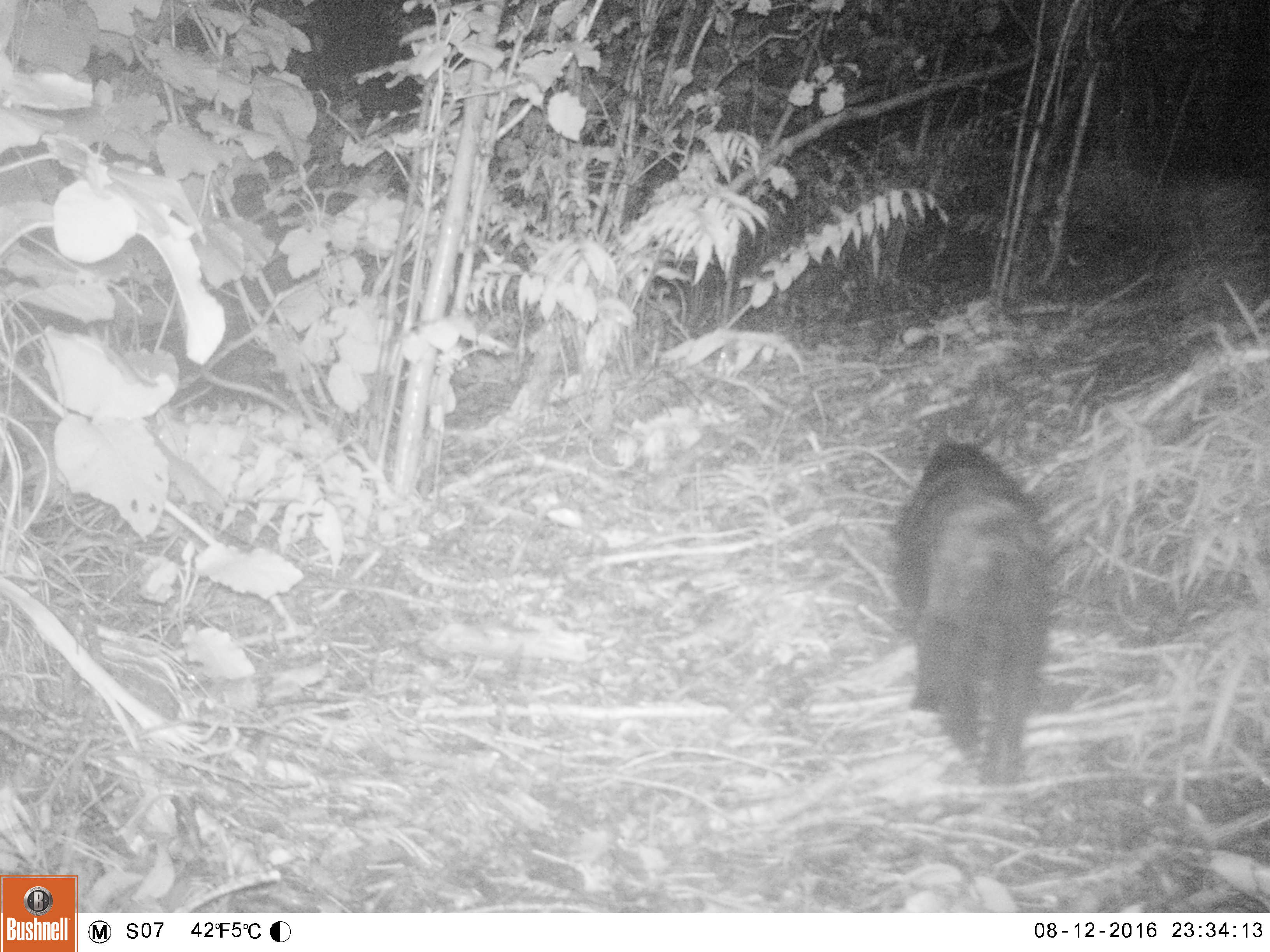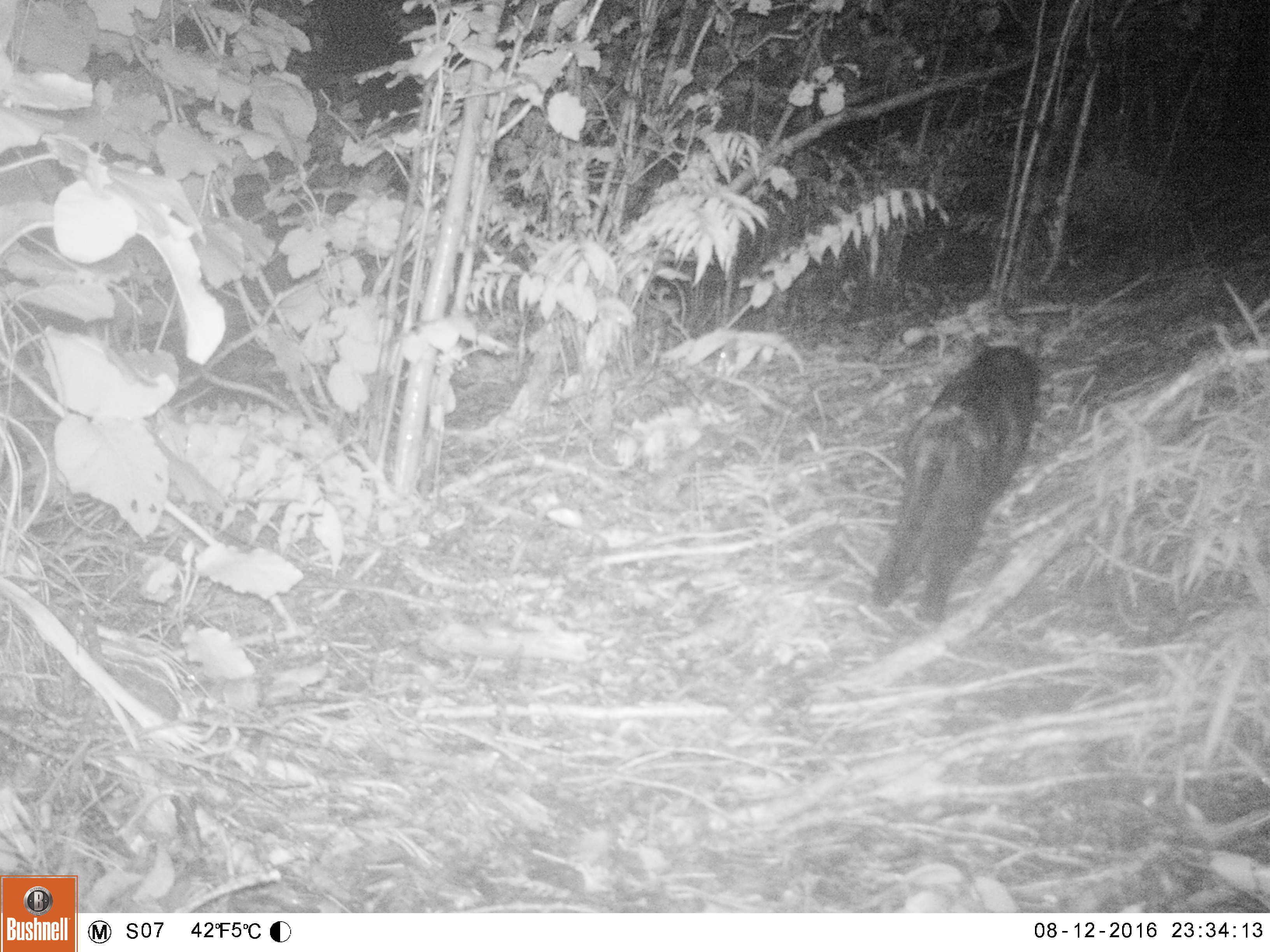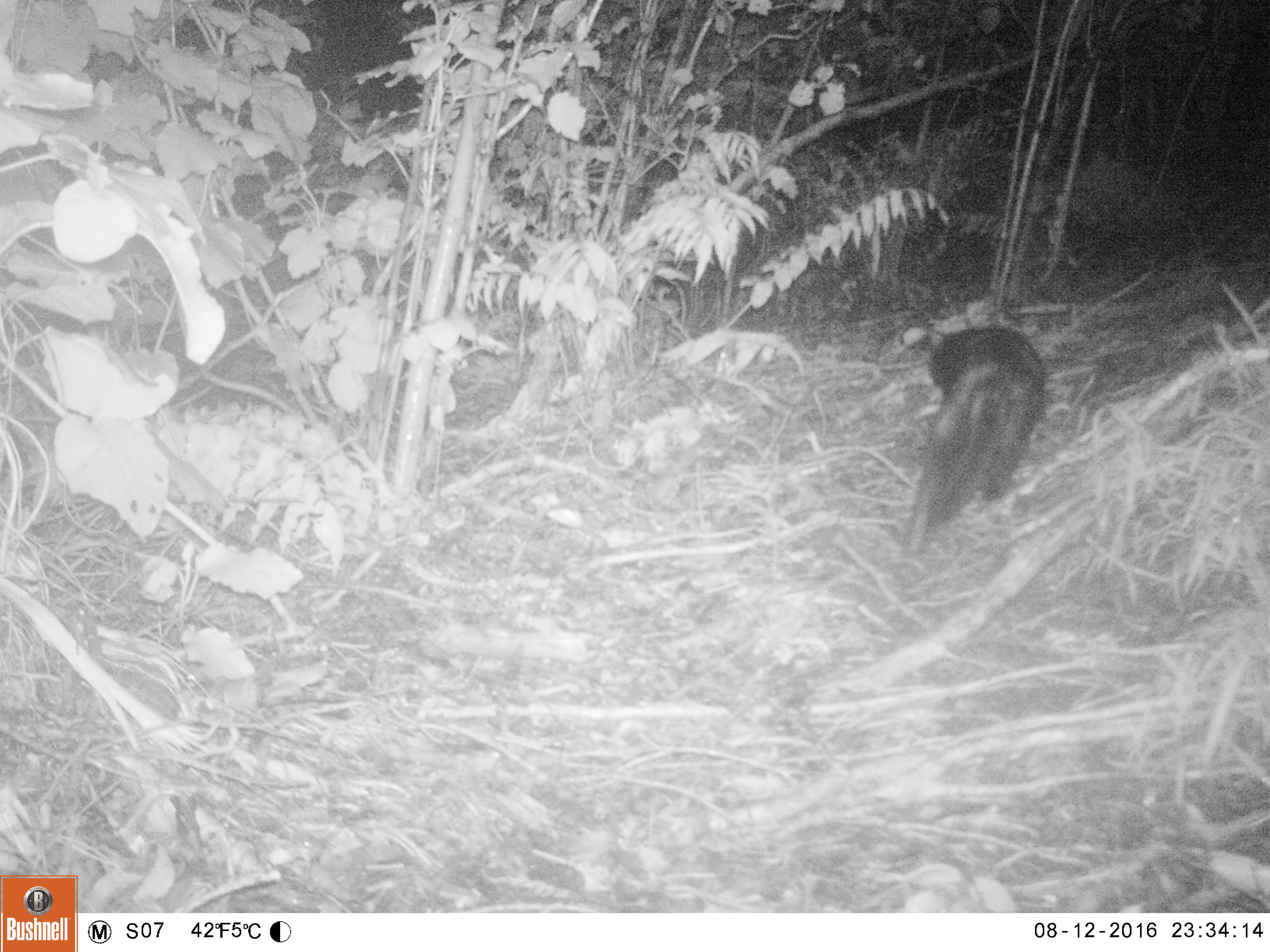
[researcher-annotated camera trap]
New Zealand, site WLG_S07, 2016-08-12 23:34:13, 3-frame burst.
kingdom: Animalia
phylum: Chordata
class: Mammalia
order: Carnivora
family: Felidae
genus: Felis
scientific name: Felis catus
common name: domestic cat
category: cat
Cat (domestic cat) (Felis catus).